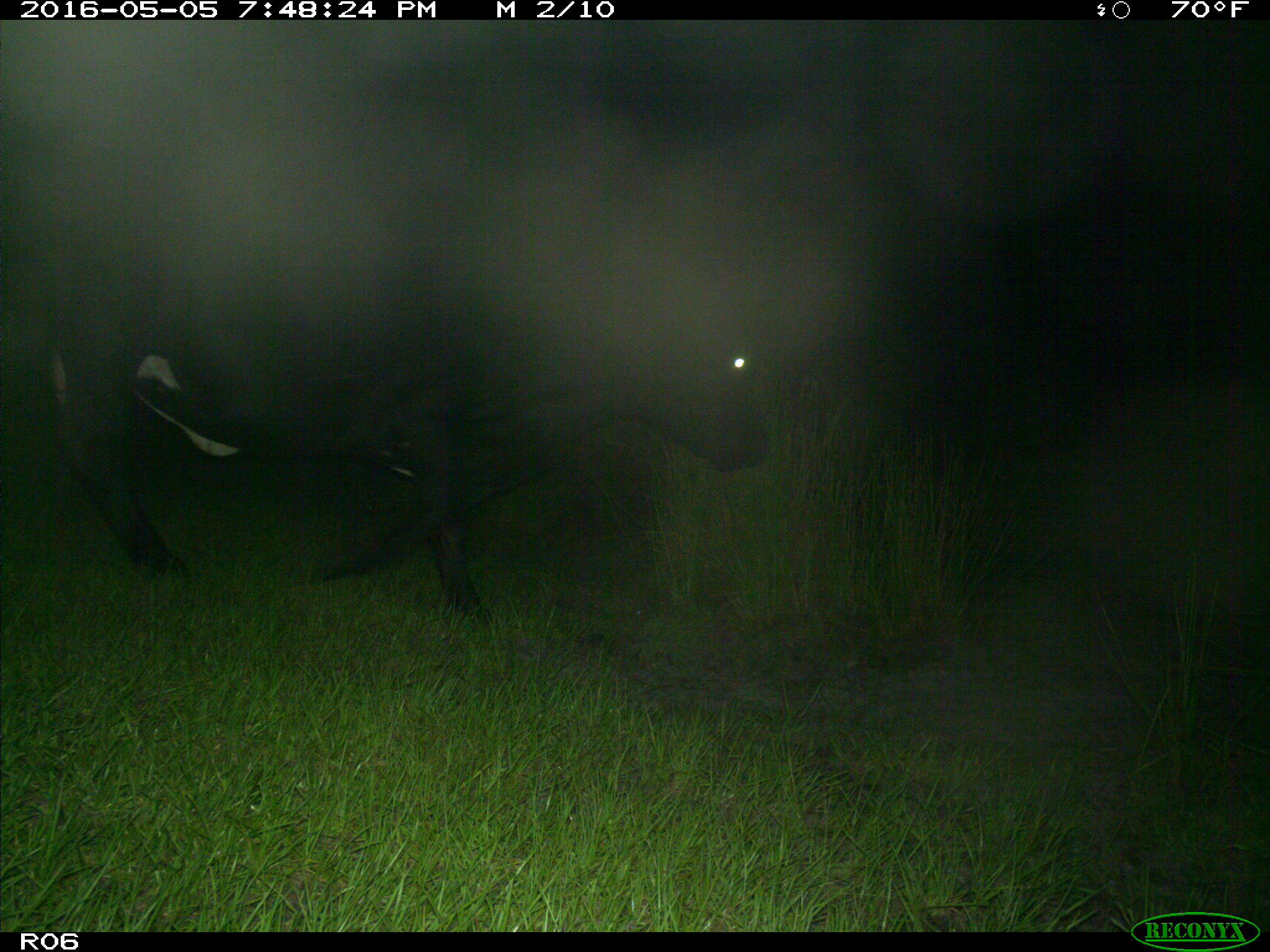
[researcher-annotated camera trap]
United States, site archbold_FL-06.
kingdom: Animalia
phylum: Chordata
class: Mammalia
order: Artiodactyla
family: Bovidae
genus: Bos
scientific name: Bos taurus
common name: domestic cow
Bos taurus (domestic cow).